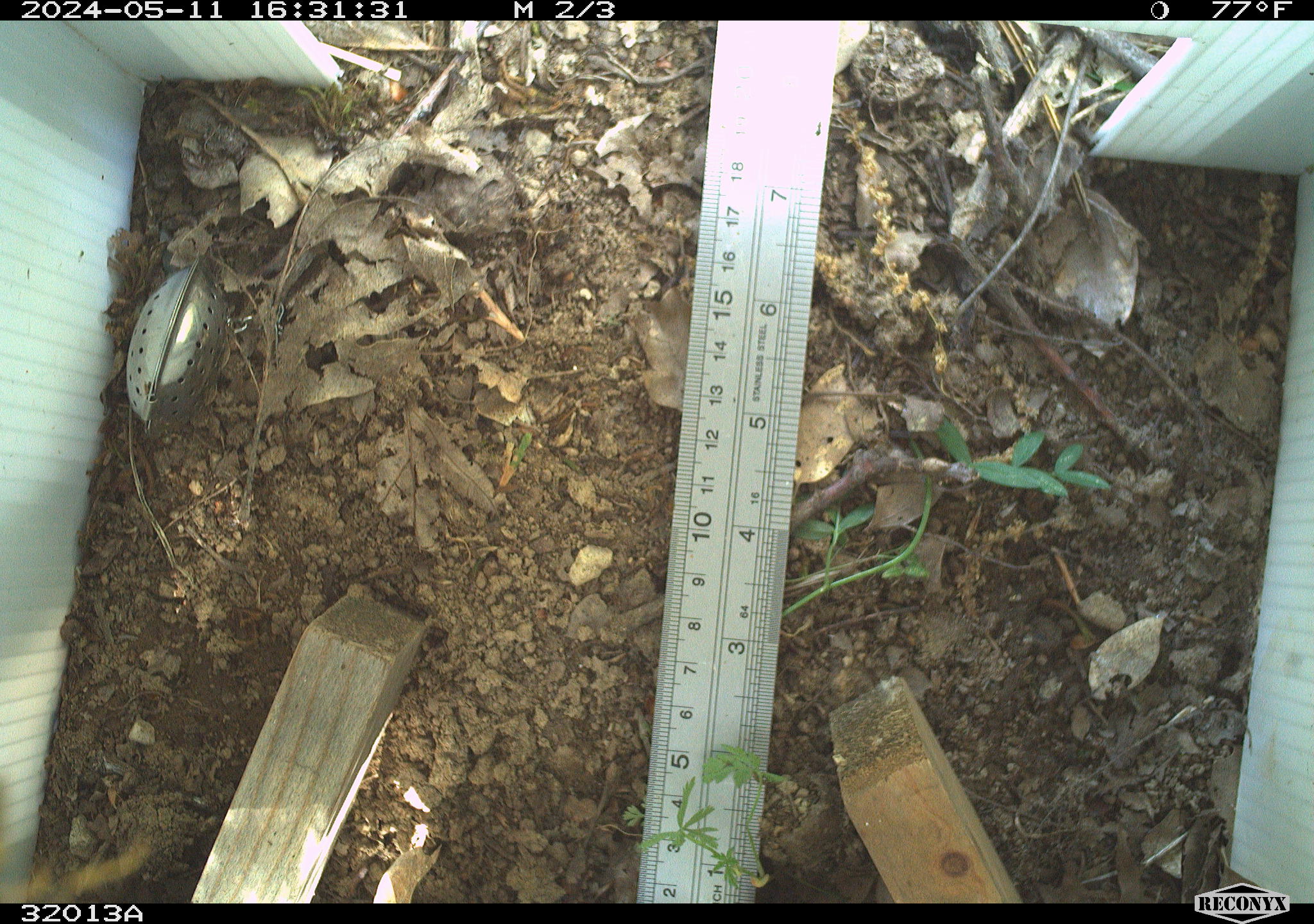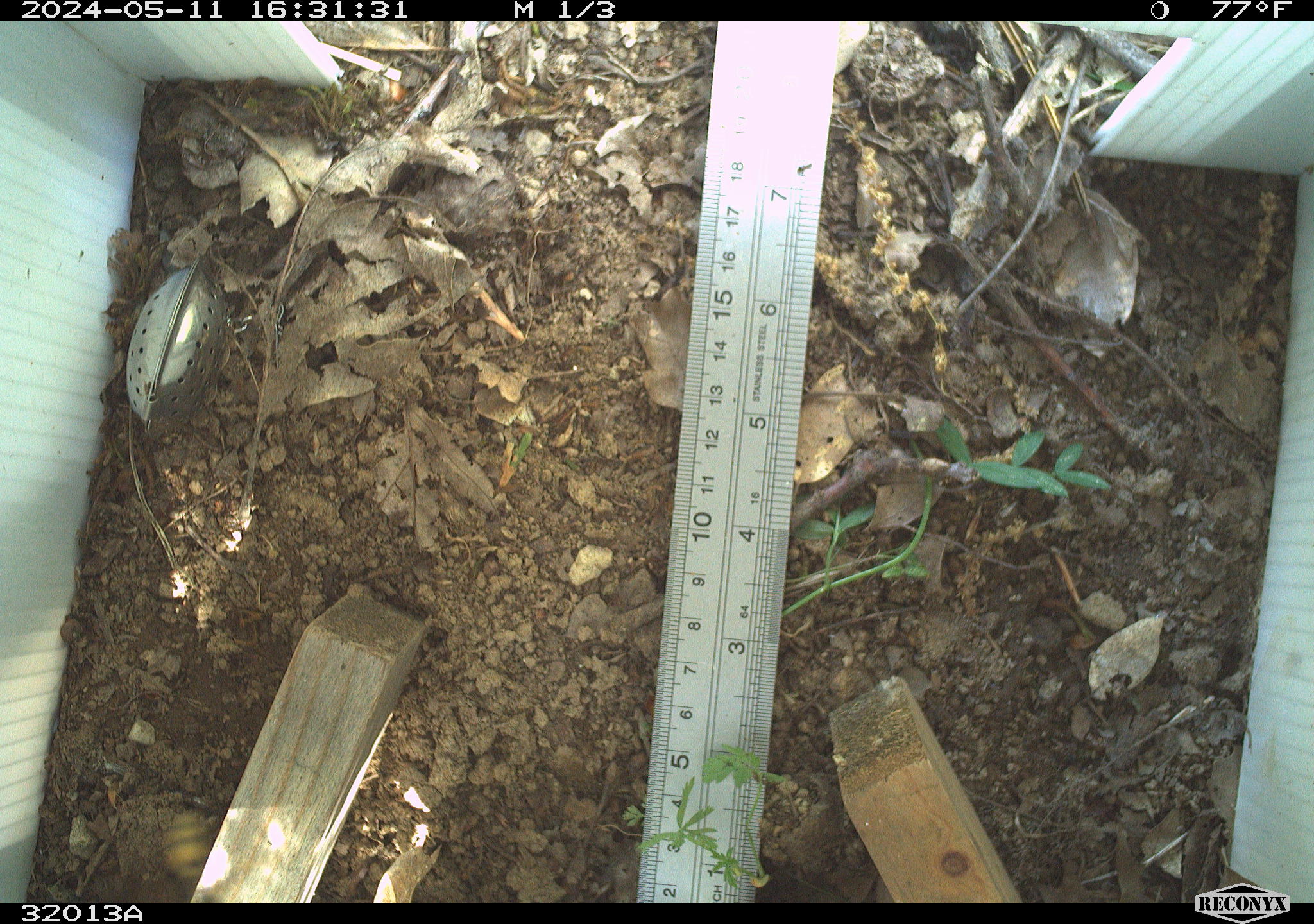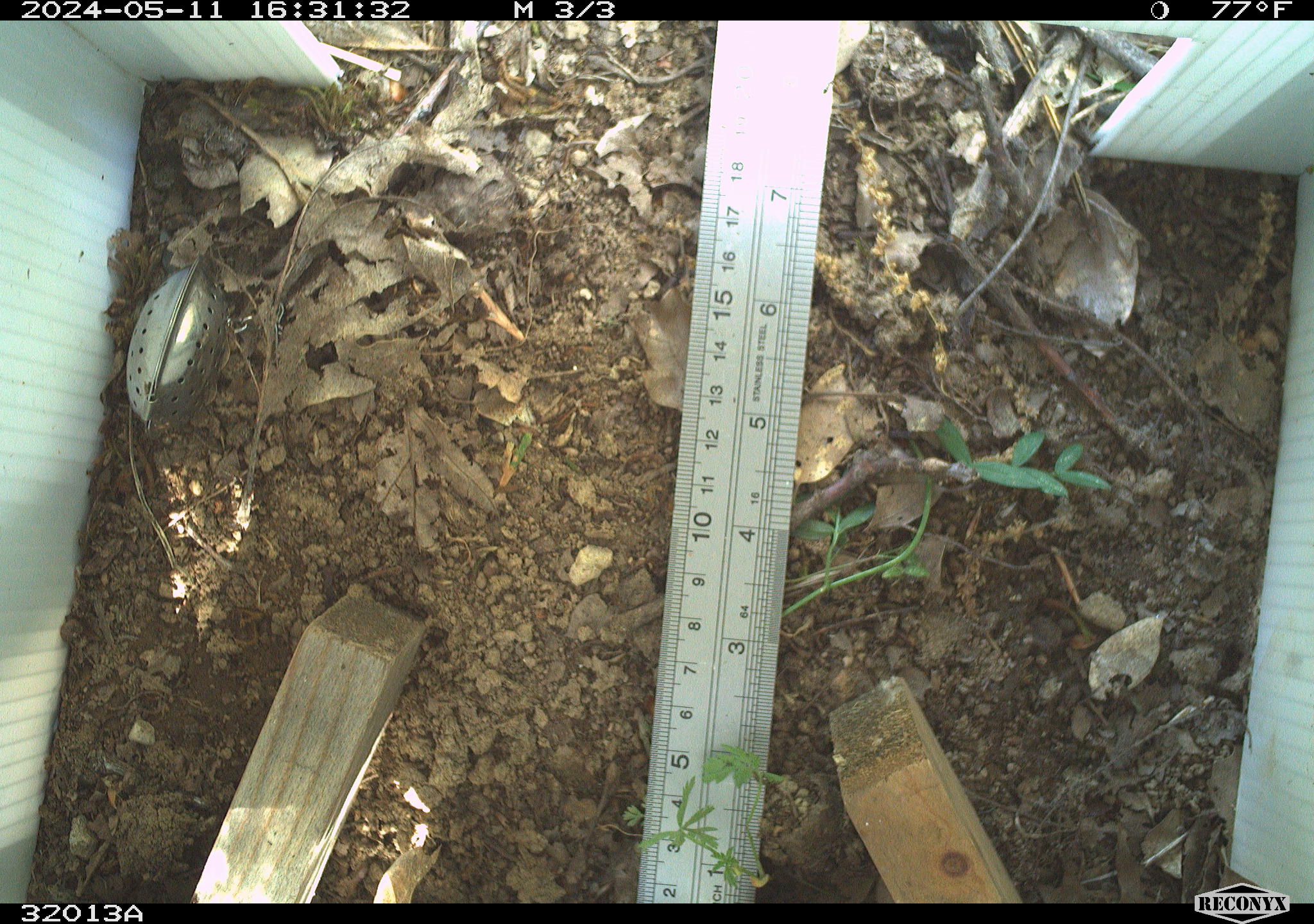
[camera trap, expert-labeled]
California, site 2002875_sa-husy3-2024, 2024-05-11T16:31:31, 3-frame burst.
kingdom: Animalia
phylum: Arthropoda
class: Insecta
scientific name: Insecta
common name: insect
Insect (Insecta).